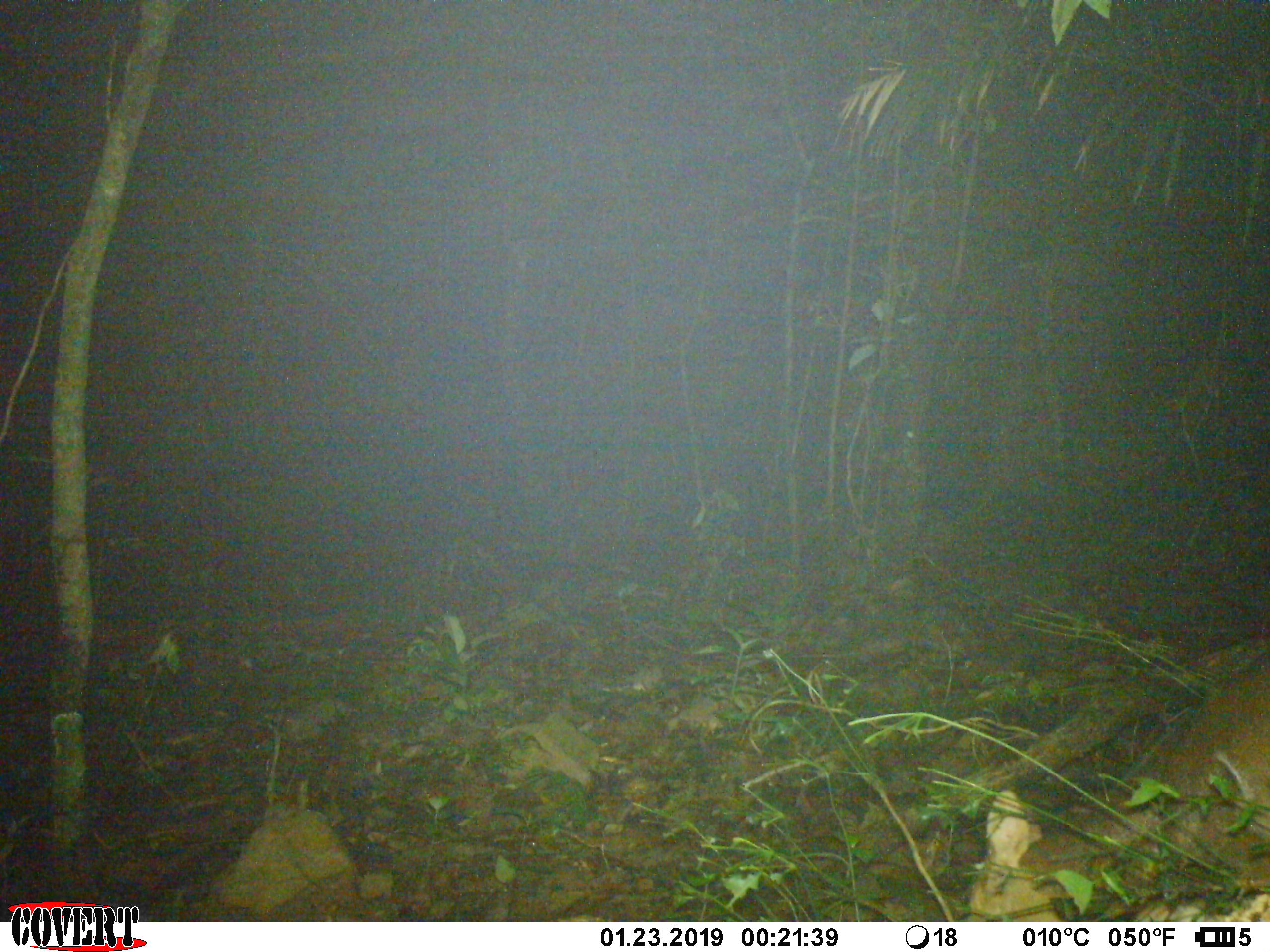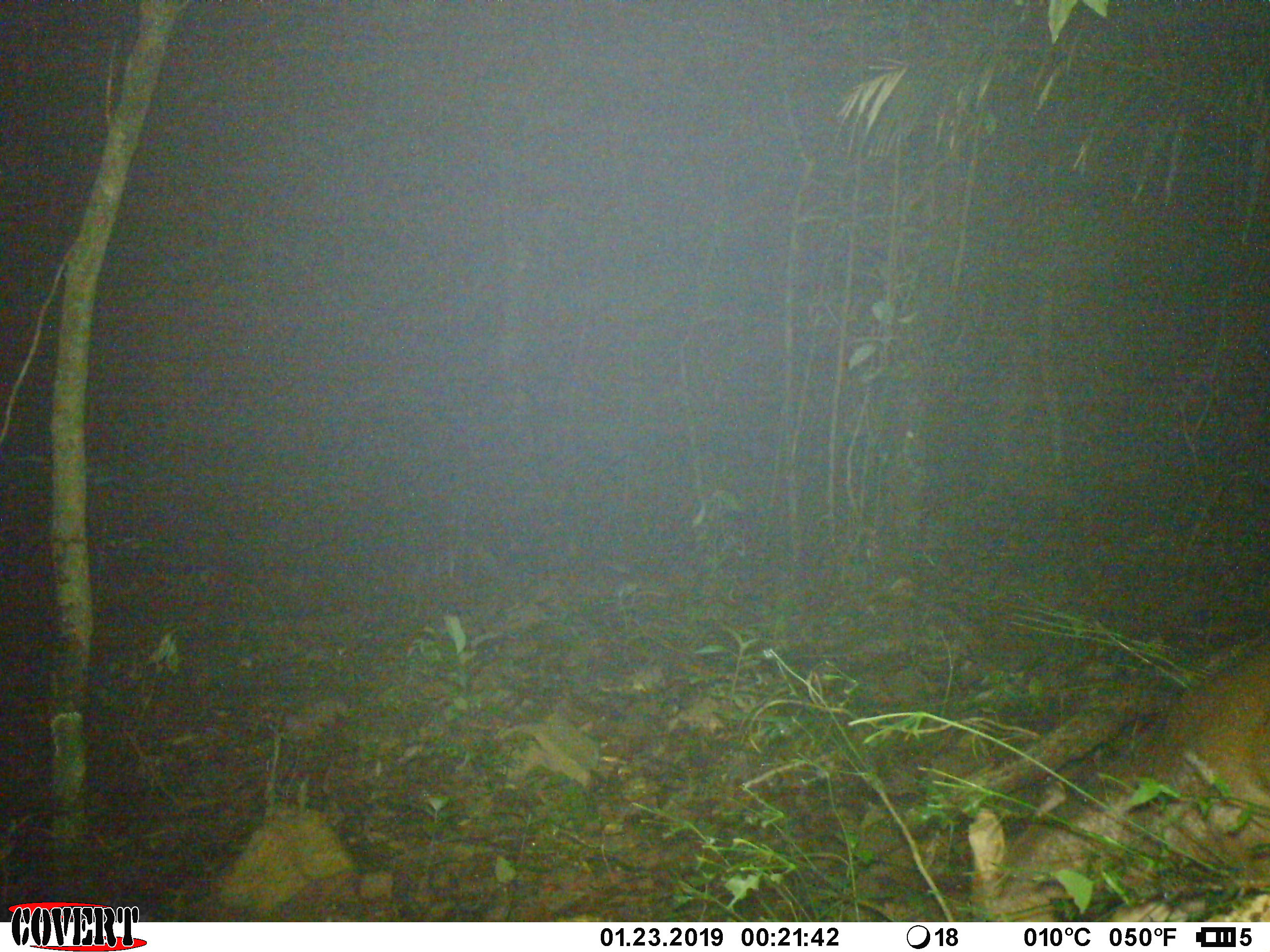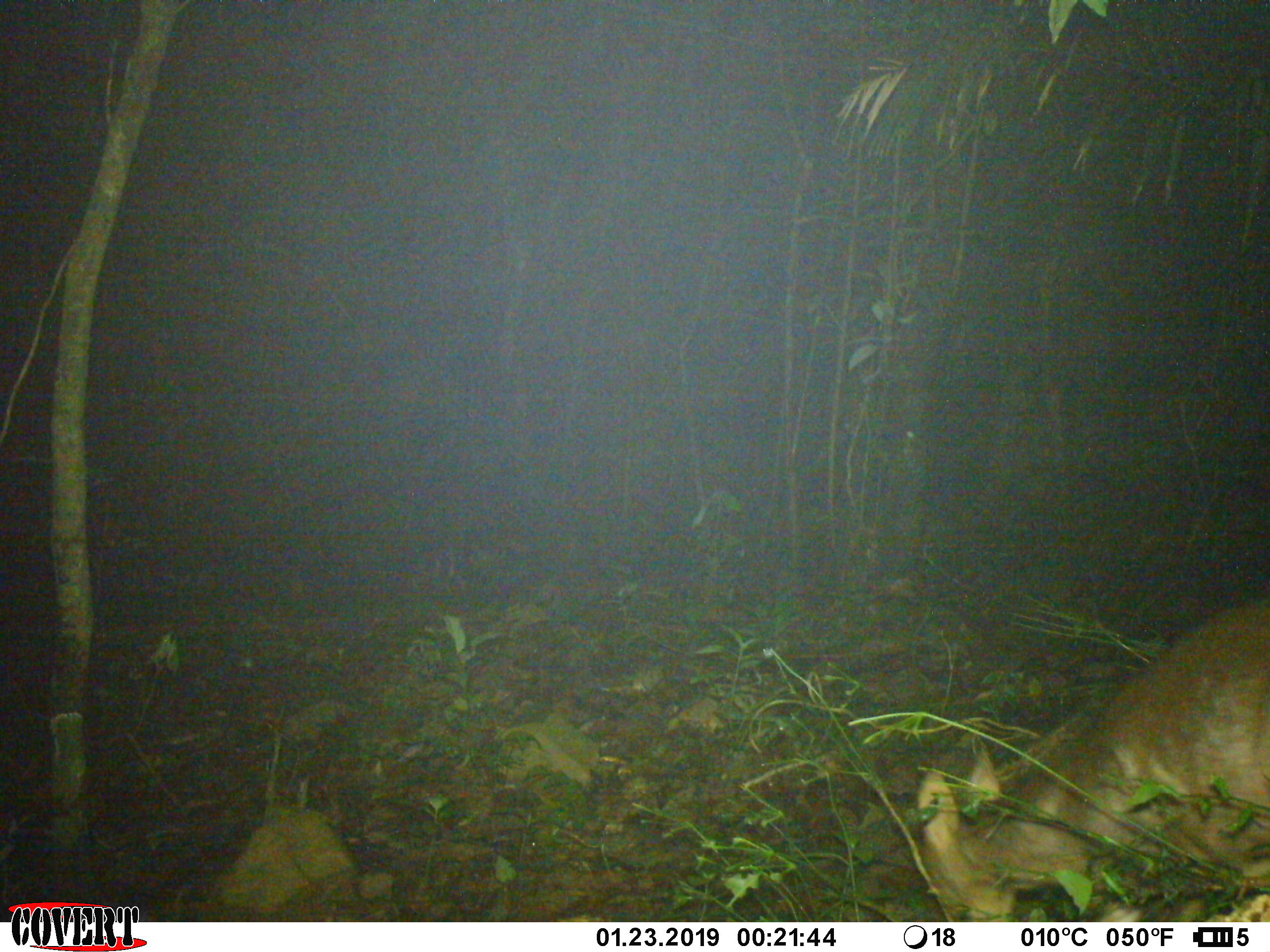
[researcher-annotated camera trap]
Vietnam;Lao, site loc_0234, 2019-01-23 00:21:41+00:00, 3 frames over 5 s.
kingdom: Animalia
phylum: Chordata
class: Mammalia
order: Artiodactyla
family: Cervidae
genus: Muntiacus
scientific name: Muntiacus vuquangensis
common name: large-antlered muntjac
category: large antlered muntjac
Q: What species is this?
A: Large antlered muntjac (large-antlered muntjac) (Muntiacus vuquangensis).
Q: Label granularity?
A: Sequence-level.